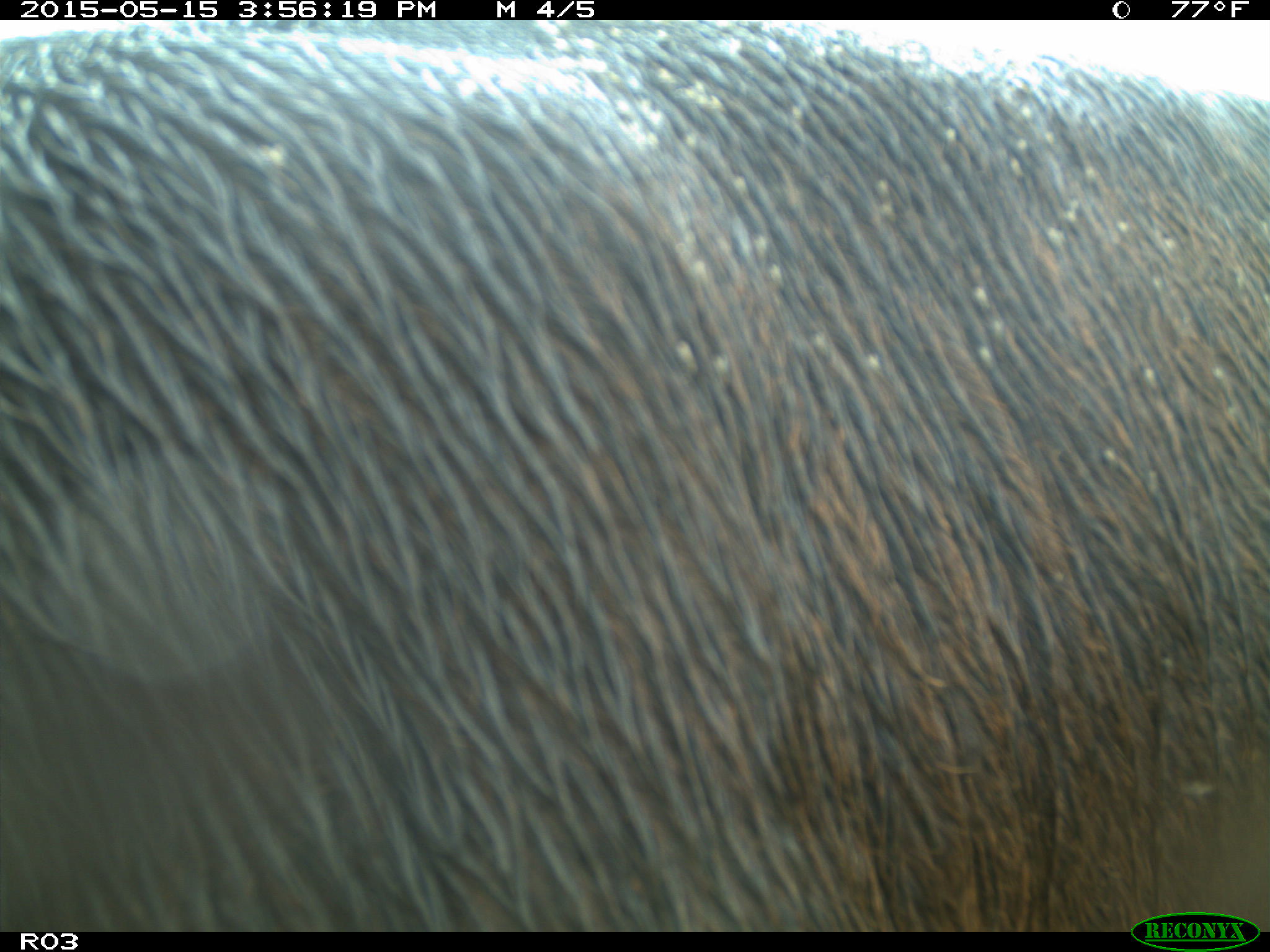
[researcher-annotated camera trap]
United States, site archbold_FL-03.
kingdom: Animalia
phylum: Chordata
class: Mammalia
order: Artiodactyla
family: Bovidae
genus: Bos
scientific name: Bos taurus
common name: domestic cow